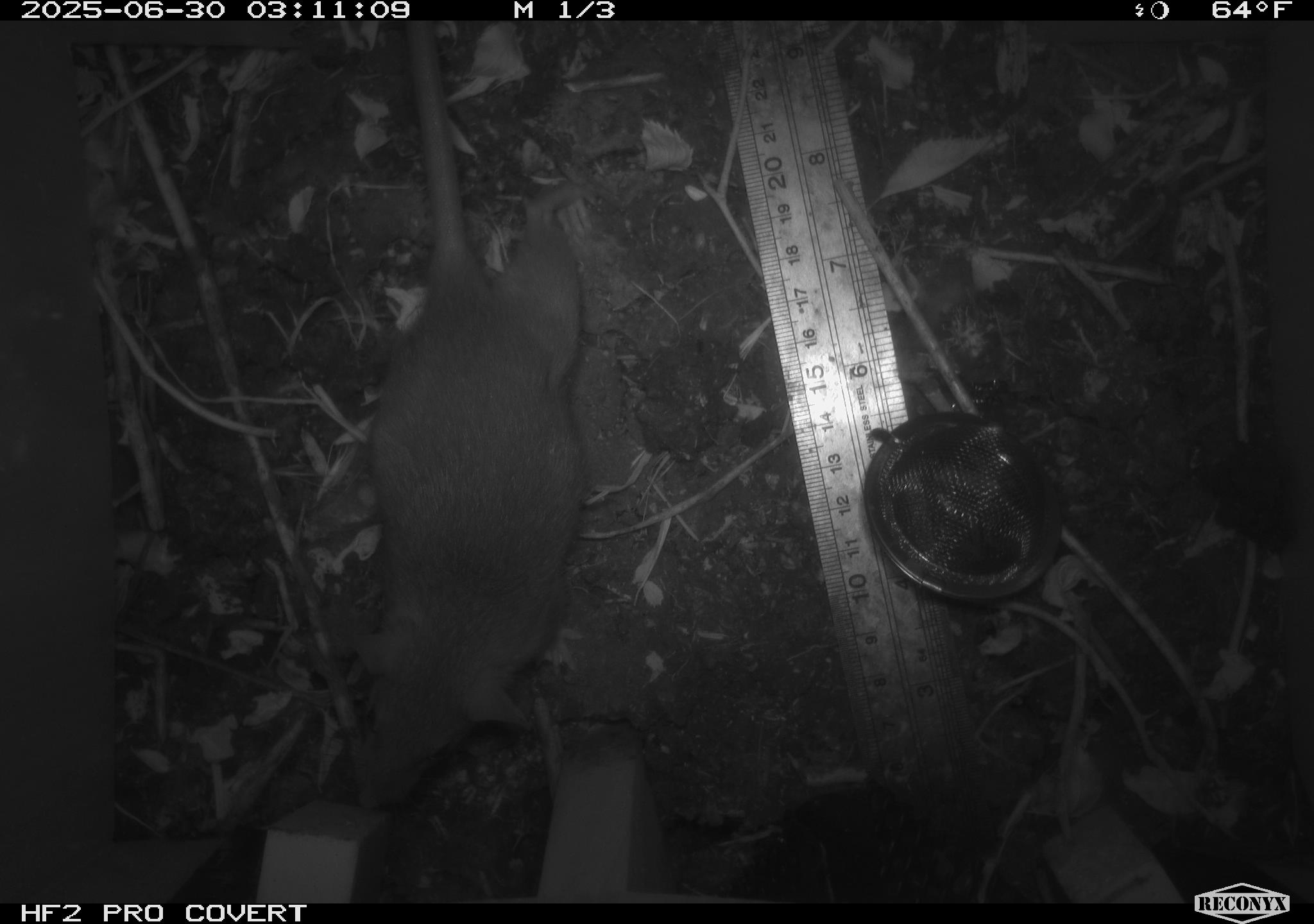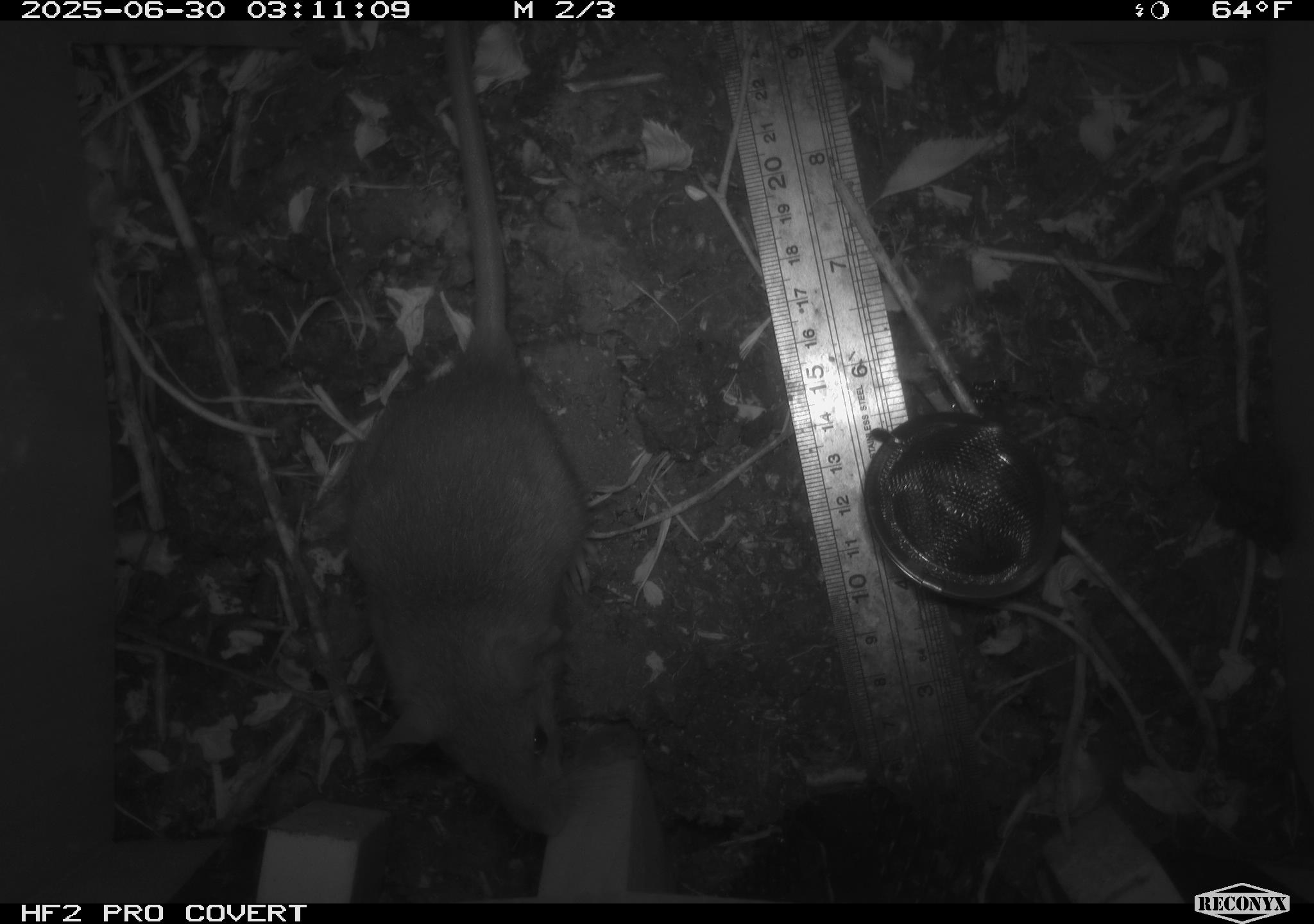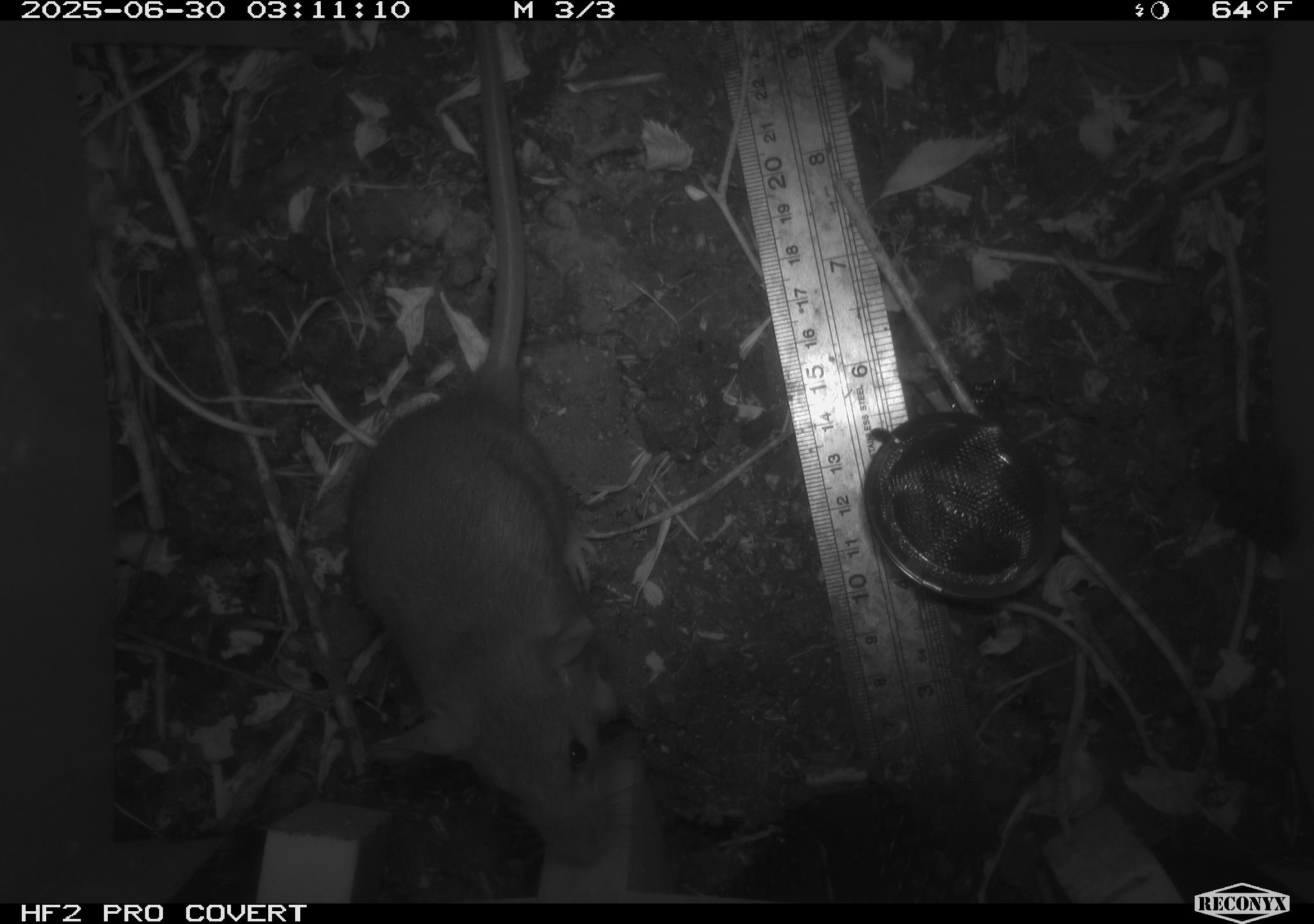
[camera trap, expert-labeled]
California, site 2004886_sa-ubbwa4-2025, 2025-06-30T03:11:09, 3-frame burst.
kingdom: Animalia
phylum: Chordata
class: Mammalia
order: Rodentia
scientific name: Rodentia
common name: rodent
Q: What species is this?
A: Rodent (Rodentia).